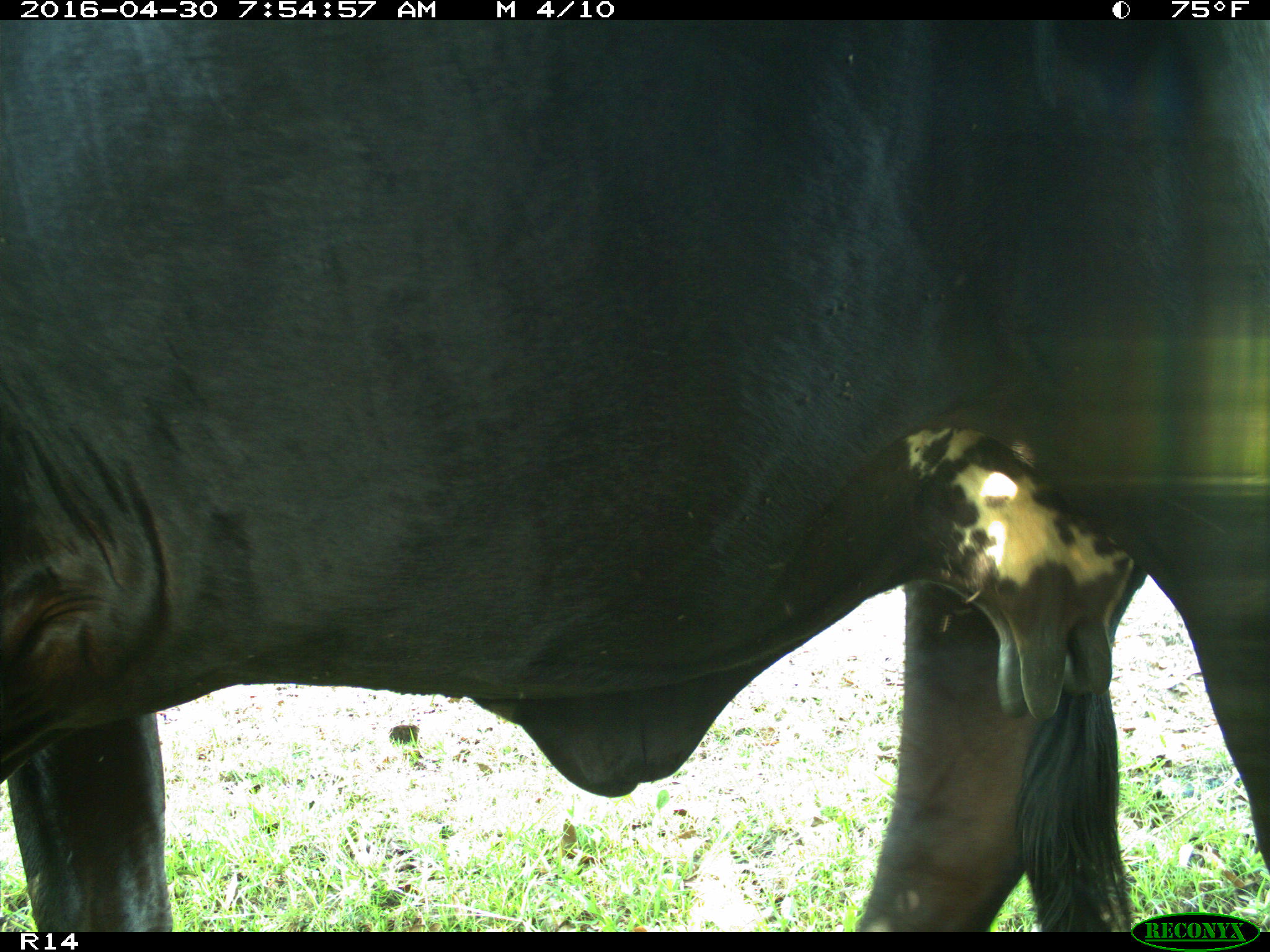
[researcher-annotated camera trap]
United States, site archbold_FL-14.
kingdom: Animalia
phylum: Chordata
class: Mammalia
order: Artiodactyla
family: Bovidae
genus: Bos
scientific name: Bos taurus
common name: domestic cow